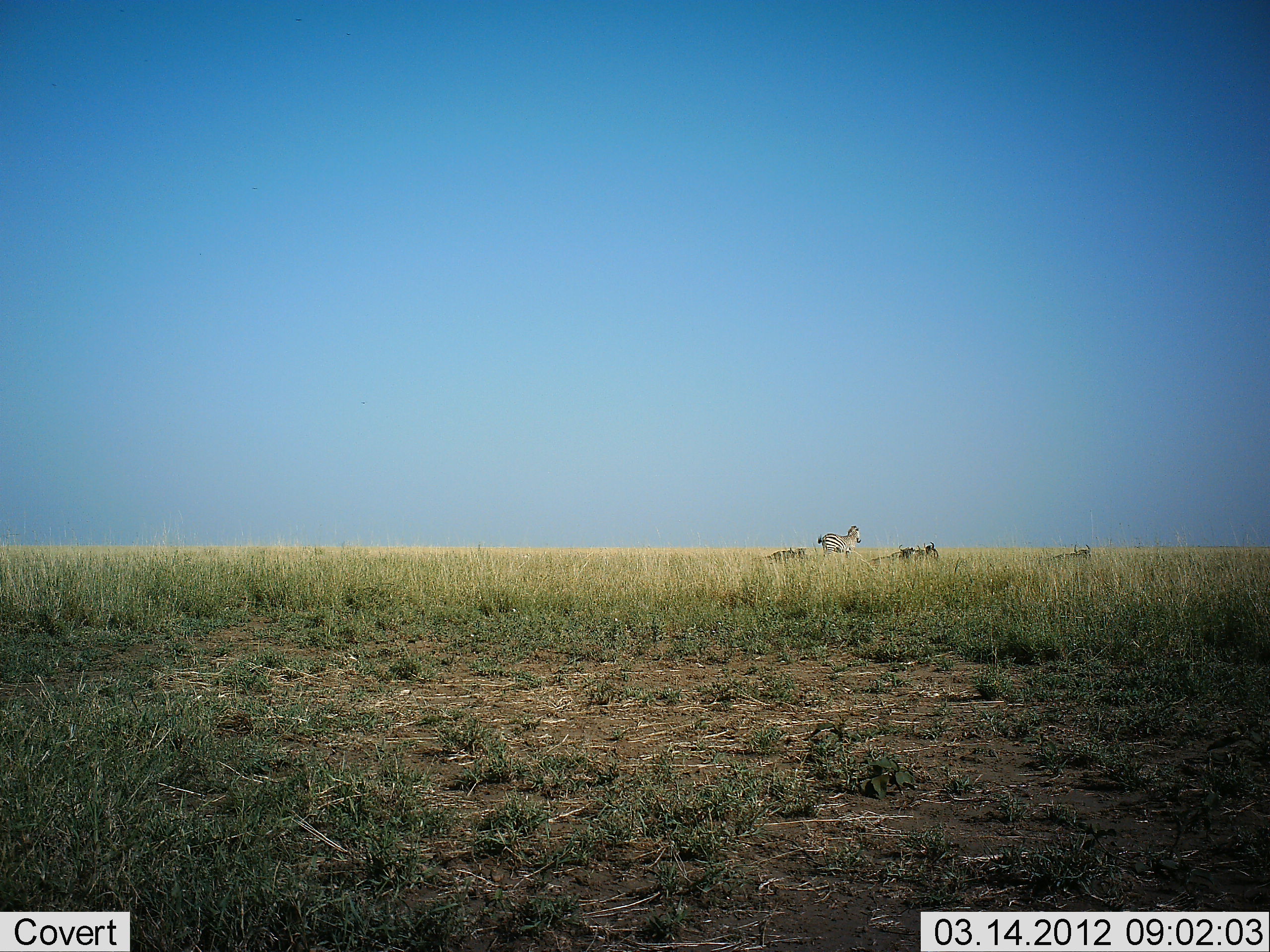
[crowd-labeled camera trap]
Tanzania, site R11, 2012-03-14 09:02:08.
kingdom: Animalia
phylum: Chordata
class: Mammalia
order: Artiodactyla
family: Bovidae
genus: Connochaetes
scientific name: Connochaetes taurinus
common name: blue wildebeest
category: wildebeest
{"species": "wildebeest (blue wildebeest) (Connochaetes taurinus)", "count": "3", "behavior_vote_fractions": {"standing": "14%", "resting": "93%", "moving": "7%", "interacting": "0%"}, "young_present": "7%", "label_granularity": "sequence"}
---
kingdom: Animalia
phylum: Chordata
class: Mammalia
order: Perissodactyla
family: Equidae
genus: Equus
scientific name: Equus quagga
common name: plains zebra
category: zebra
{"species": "zebra (plains zebra) (Equus quagga)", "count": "1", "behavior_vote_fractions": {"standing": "90%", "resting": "5%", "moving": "10%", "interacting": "0%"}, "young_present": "0%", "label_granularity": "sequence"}